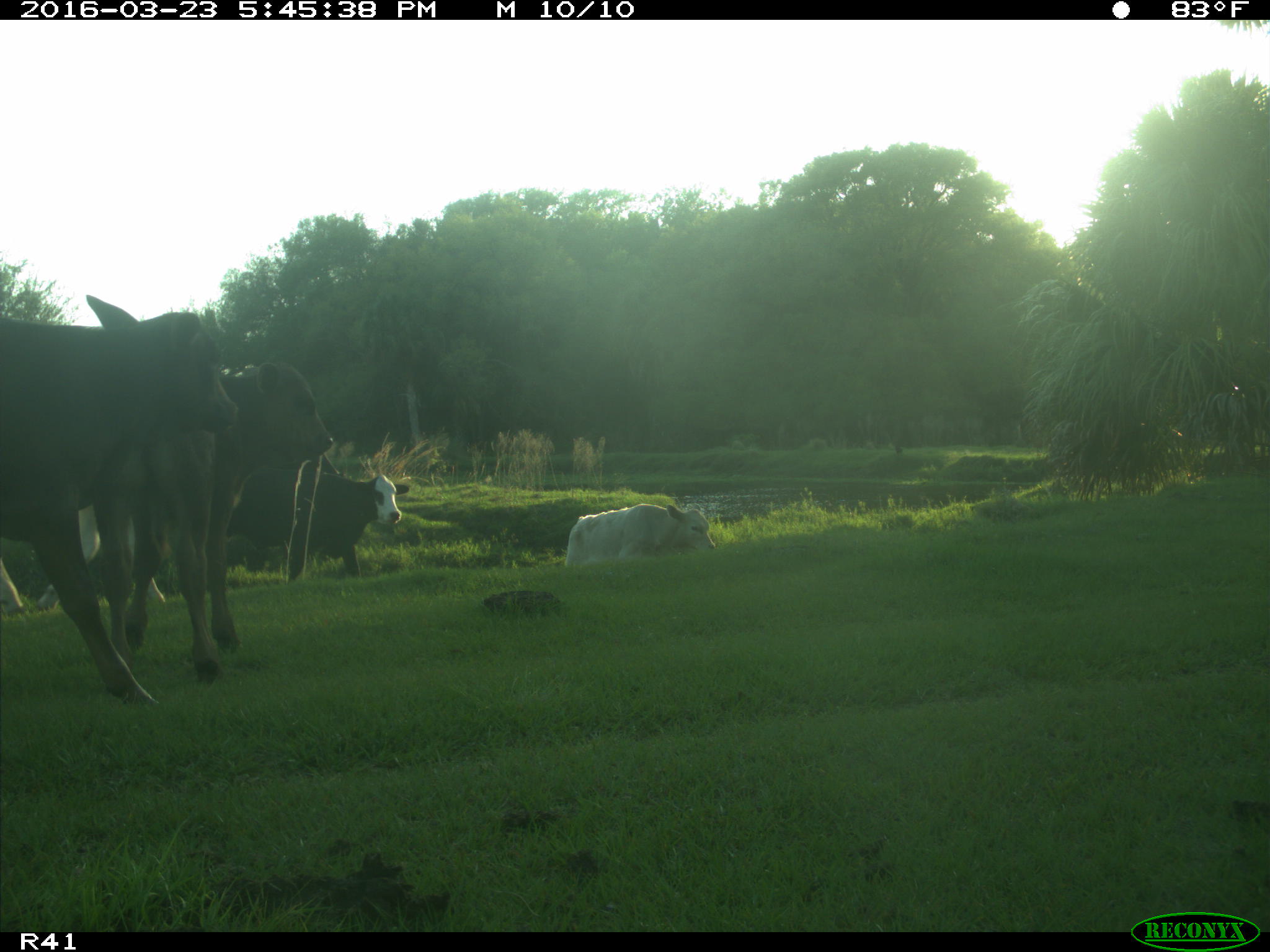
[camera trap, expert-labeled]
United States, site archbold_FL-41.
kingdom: Animalia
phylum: Chordata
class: Mammalia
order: Artiodactyla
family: Bovidae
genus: Bos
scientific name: Bos taurus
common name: domestic cow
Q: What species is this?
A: Bos taurus (domestic cow).